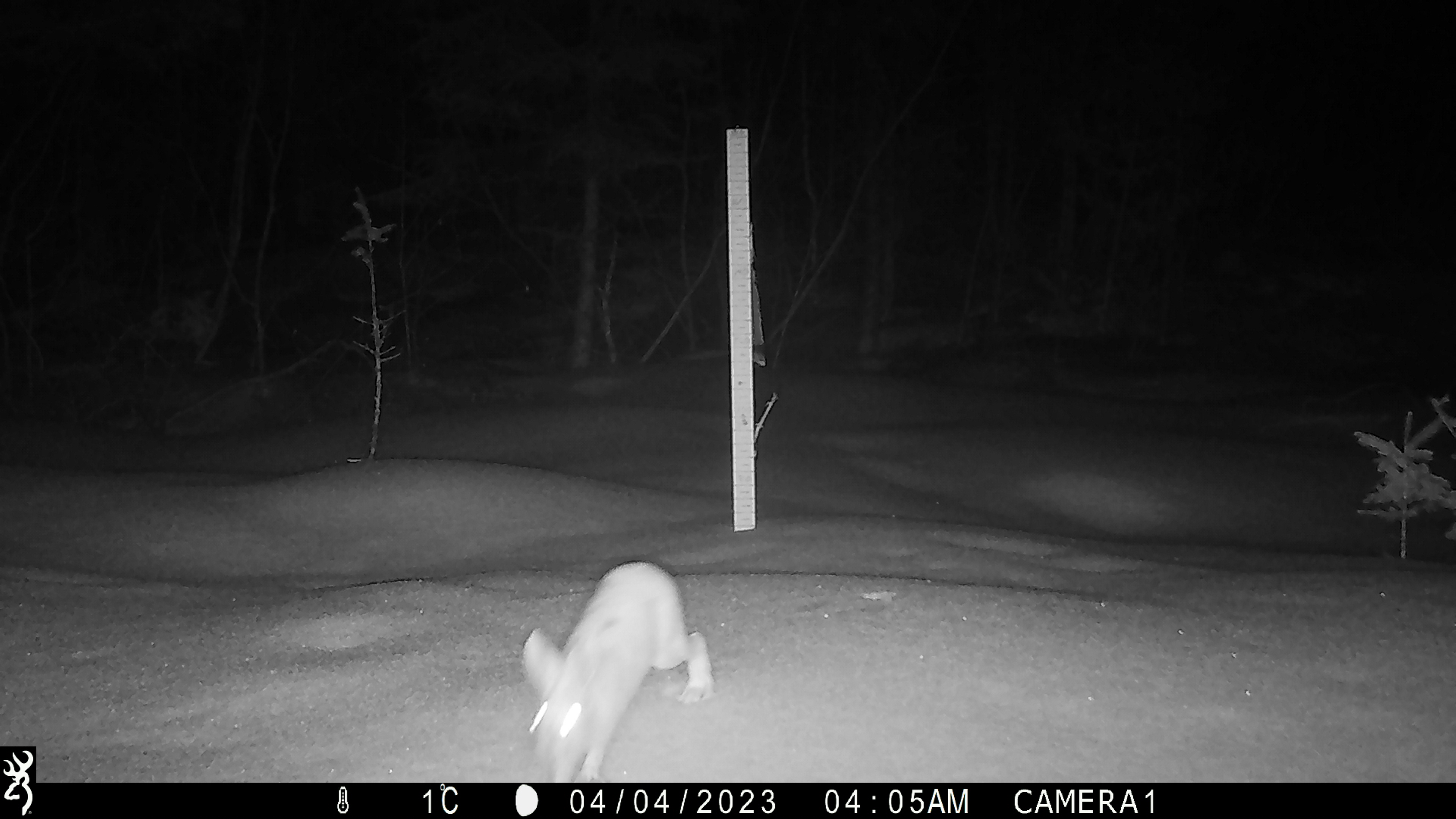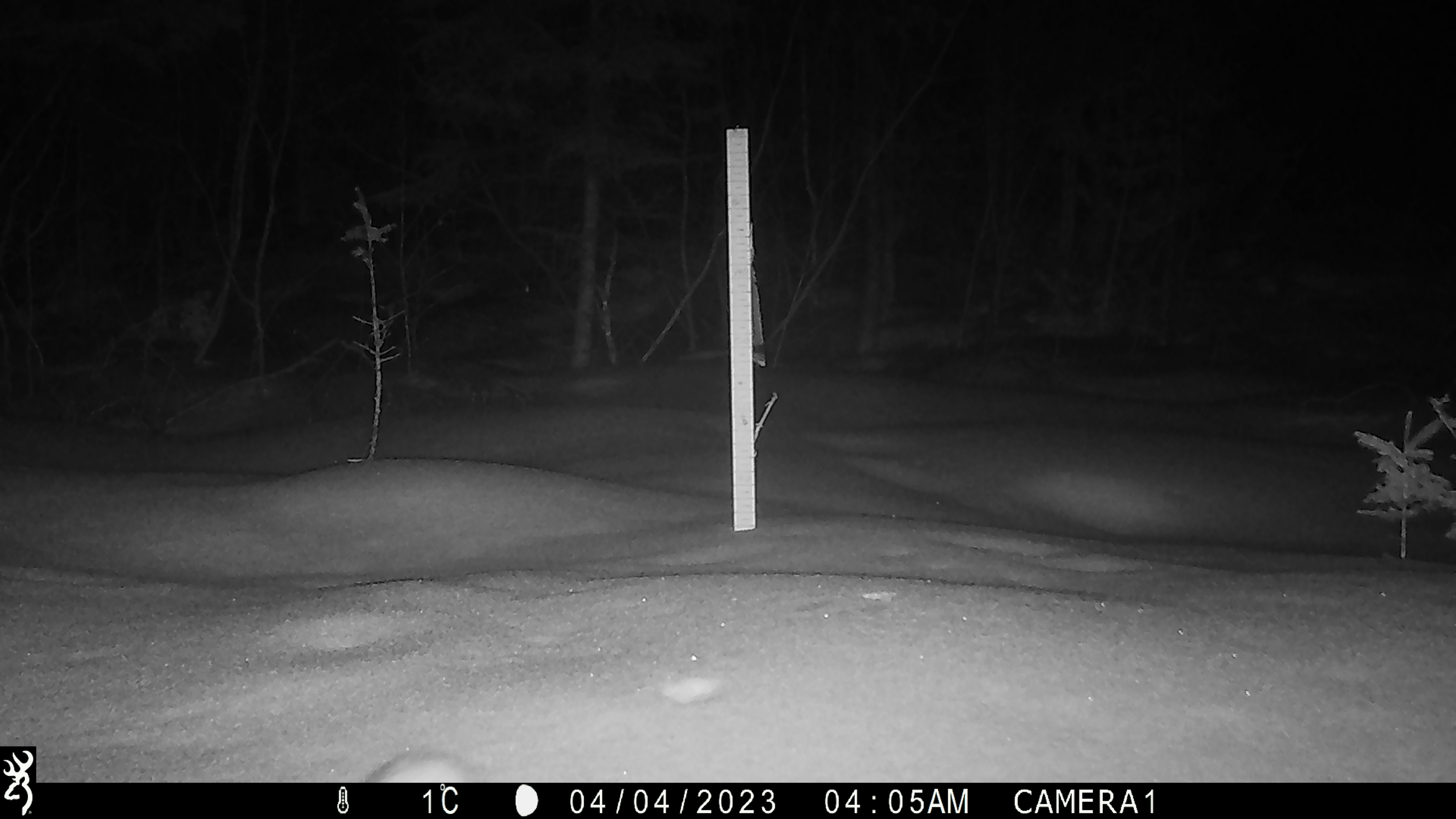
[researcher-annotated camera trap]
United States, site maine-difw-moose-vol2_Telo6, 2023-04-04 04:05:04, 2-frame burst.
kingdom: Animalia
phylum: Chordata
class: Mammalia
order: Lagomorpha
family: Leporidae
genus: Lepus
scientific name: Lepus americanus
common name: snowshoe hare